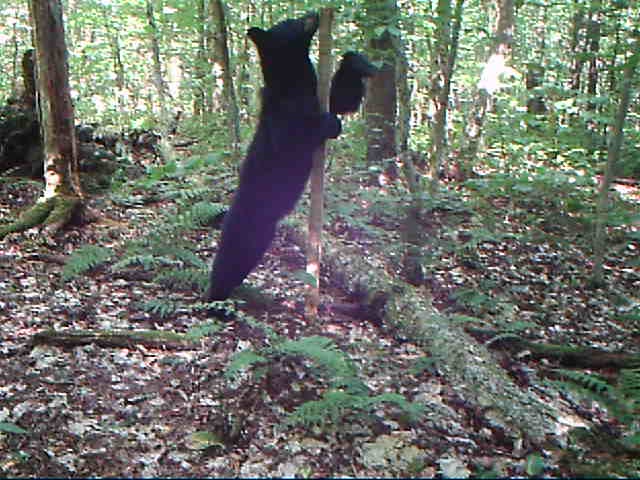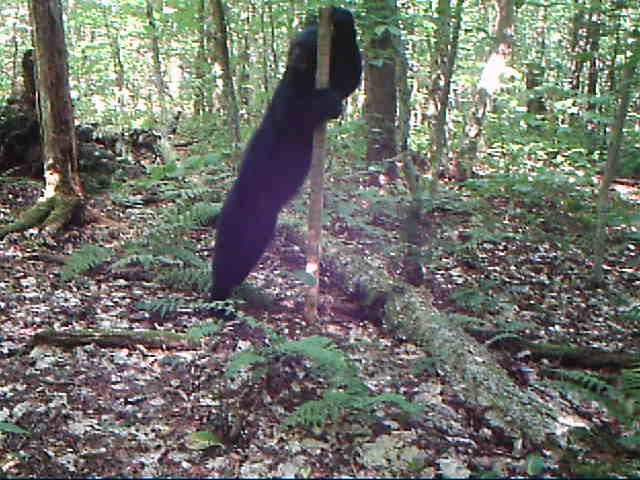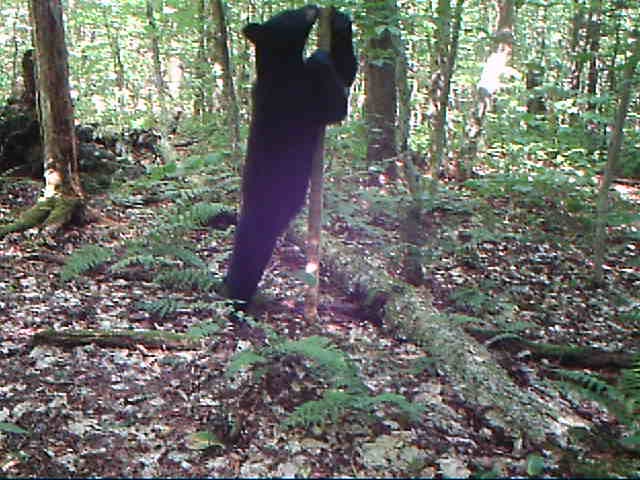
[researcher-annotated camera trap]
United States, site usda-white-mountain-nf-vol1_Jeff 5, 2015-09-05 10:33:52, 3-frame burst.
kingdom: Animalia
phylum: Chordata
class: Mammalia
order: Carnivora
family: Ursidae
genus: Ursus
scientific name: Ursus americanus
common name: black bear